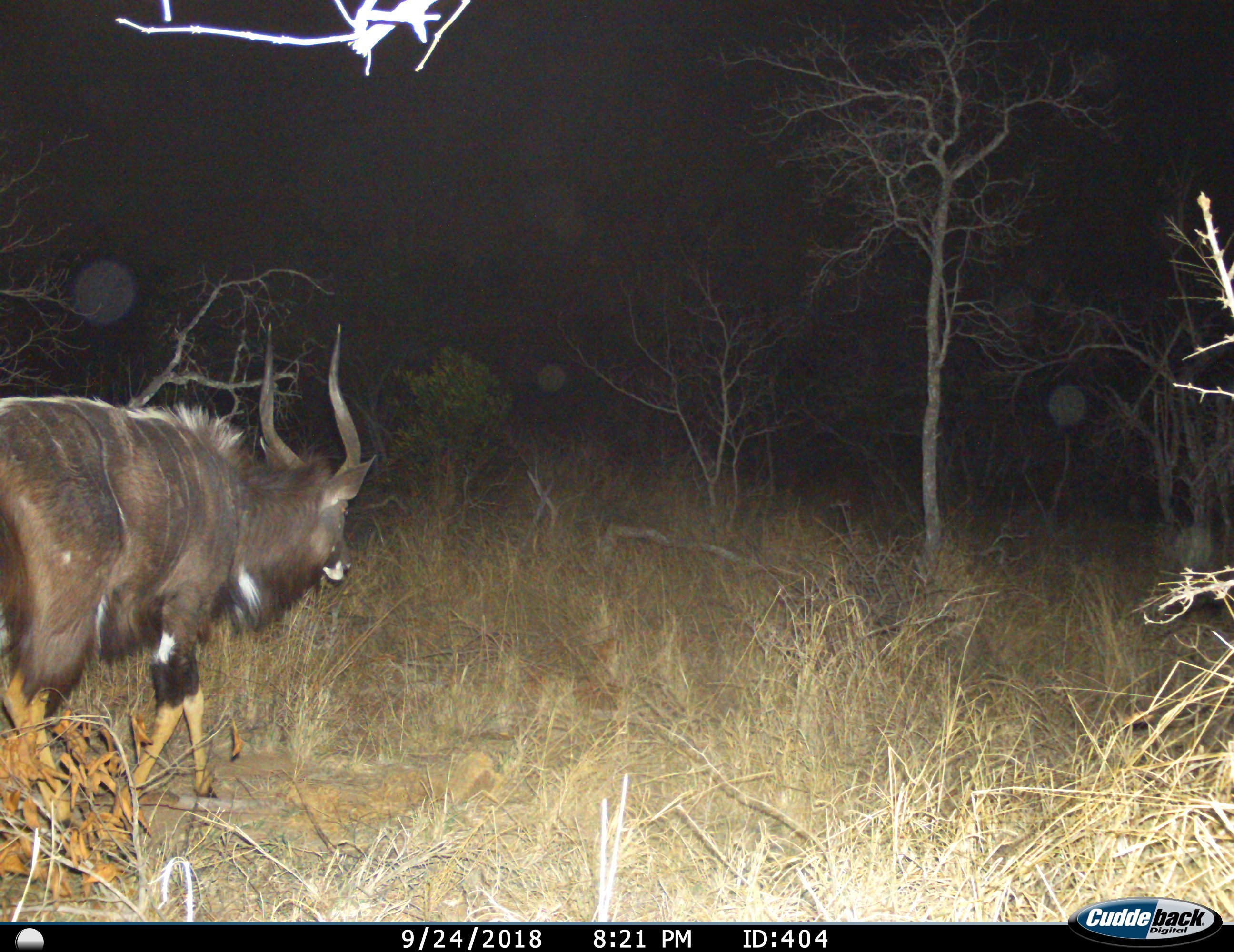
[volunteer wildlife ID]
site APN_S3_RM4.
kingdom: Animalia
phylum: Chordata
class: Mammalia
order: Artiodactyla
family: Bovidae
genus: Tragelaphus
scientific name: Tragelaphus angasii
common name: nyala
Nyala (Tragelaphus angasii), count 1. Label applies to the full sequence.